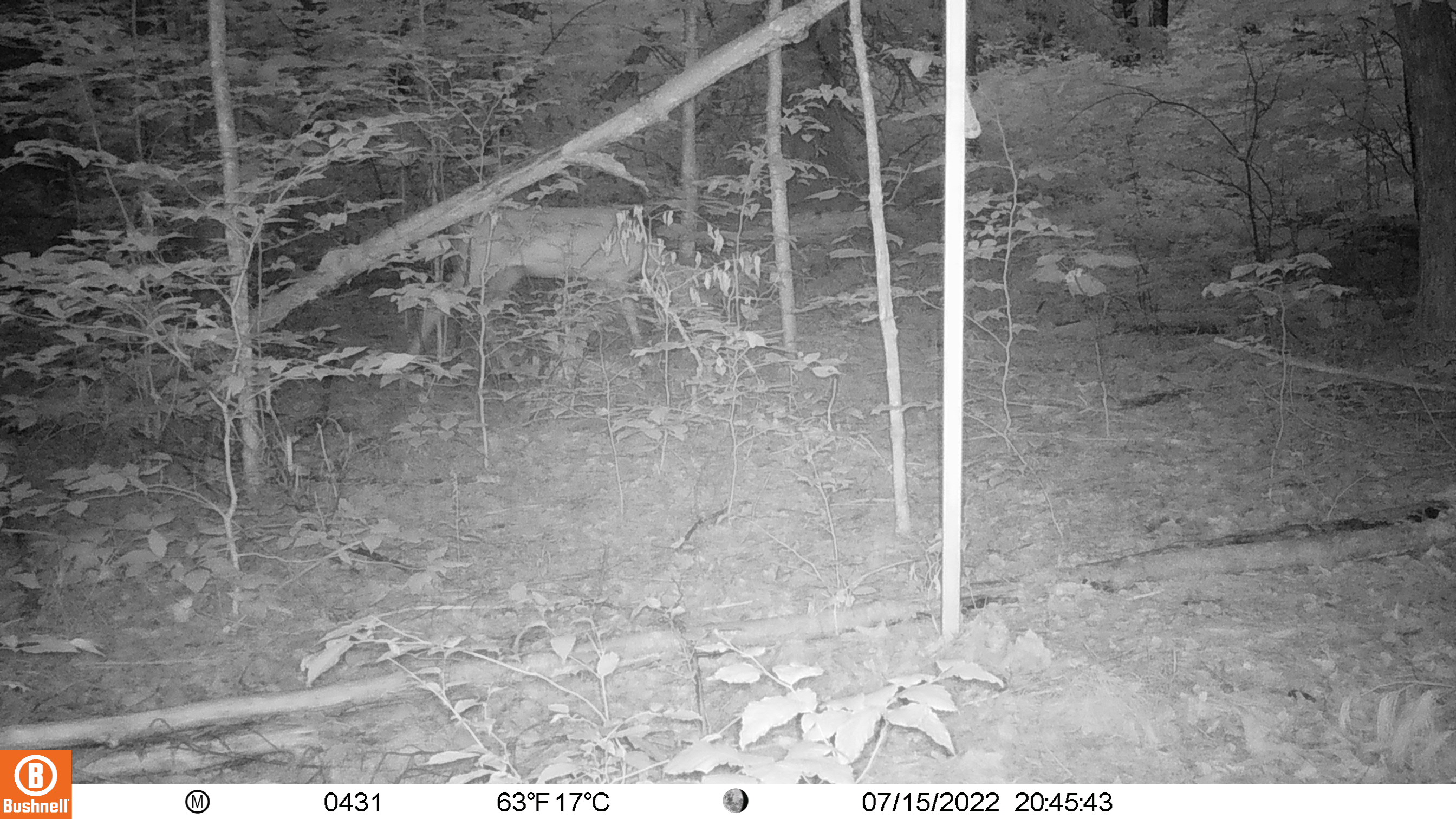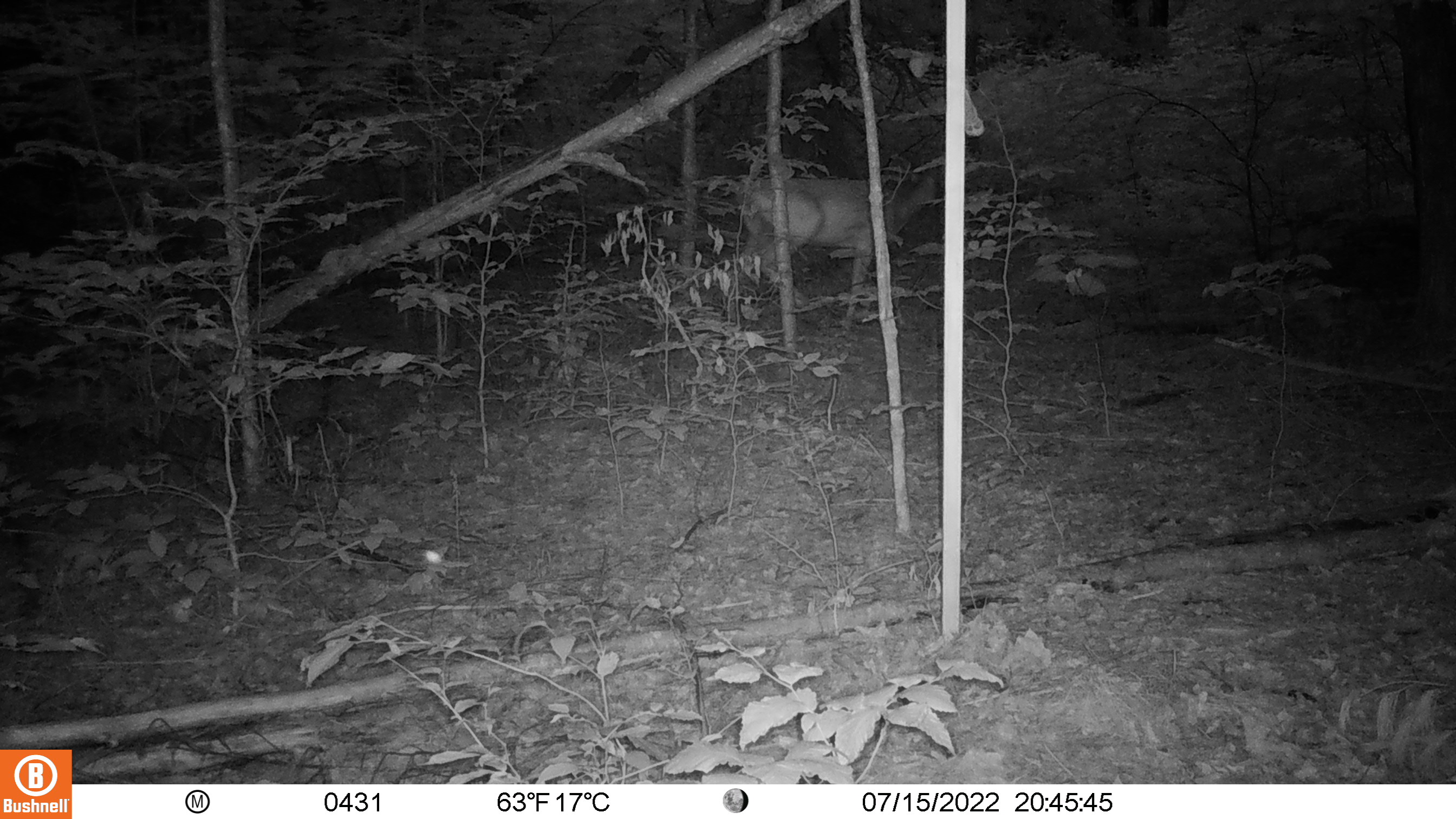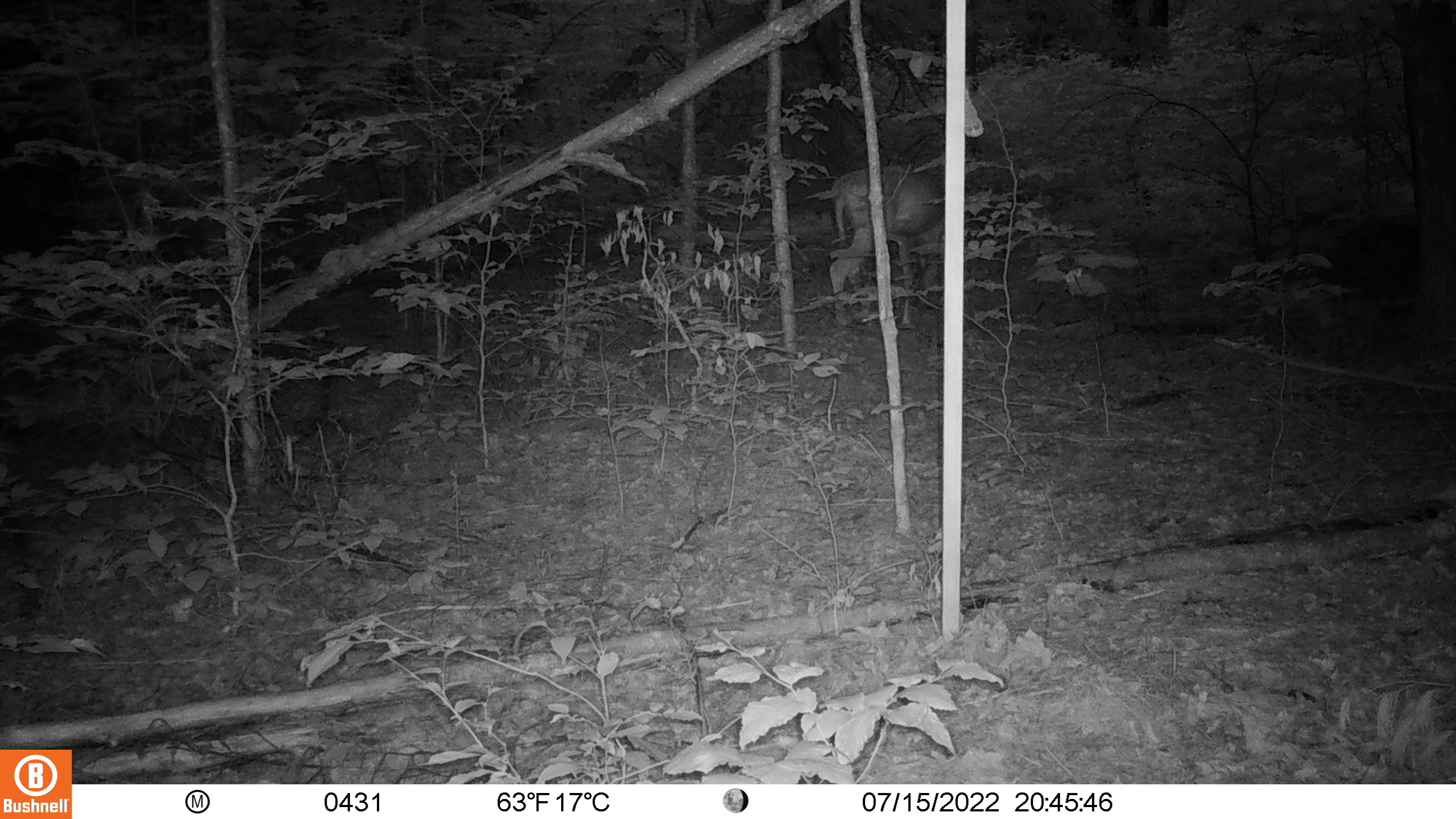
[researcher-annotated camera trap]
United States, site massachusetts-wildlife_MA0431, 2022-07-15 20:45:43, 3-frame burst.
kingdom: Animalia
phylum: Chordata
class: Mammalia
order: Artiodactyla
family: Cervidae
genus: Odocoileus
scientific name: Odocoileus virginianus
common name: white-tailed deer